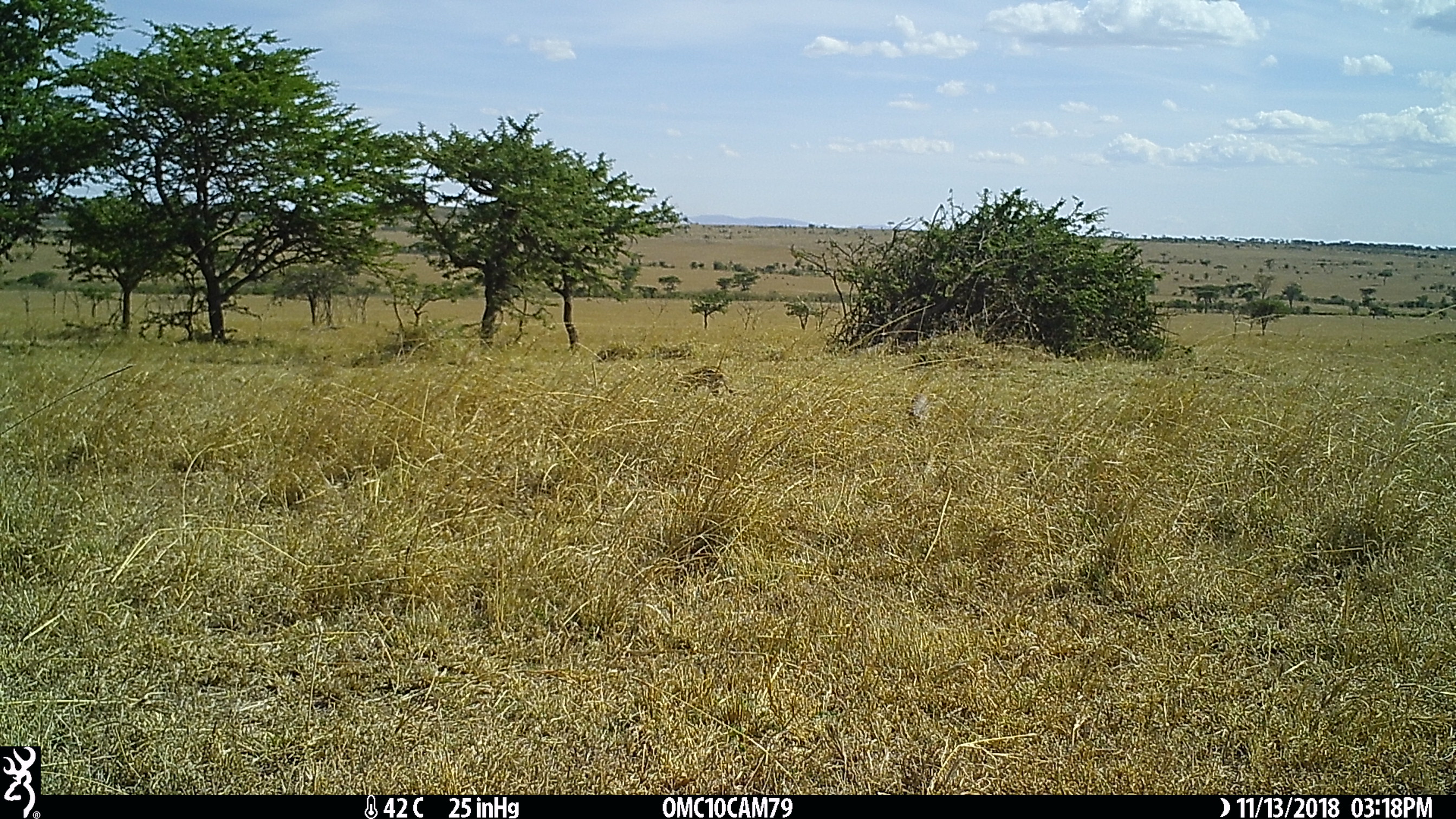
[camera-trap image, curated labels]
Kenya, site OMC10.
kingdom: Animalia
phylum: Chordata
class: Mammalia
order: Artiodactyla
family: Bovidae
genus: Eudorcas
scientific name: Eudorcas thomsonii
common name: thomon's gazelle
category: gazelle thomsons